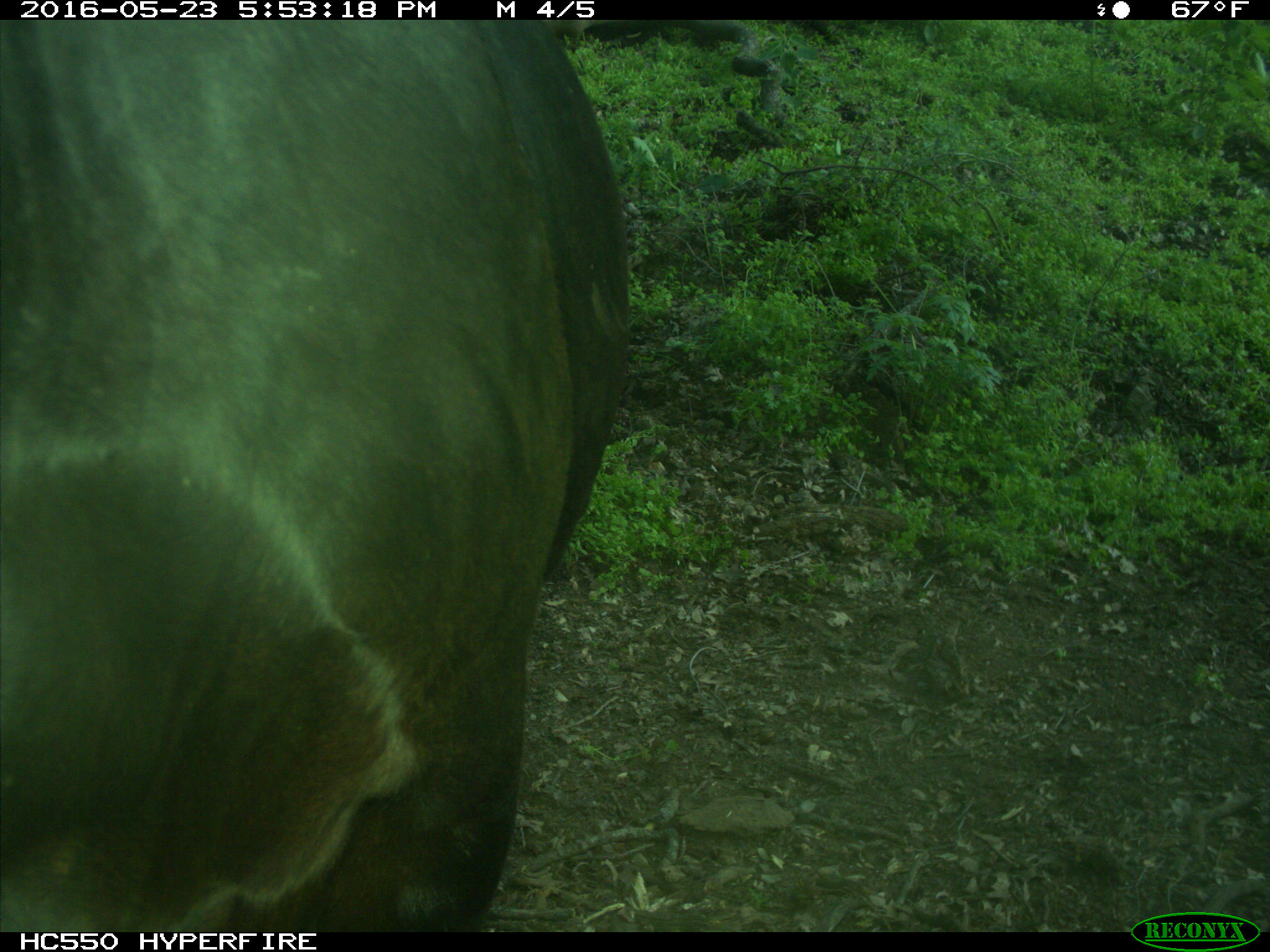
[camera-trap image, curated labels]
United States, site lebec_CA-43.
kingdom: Animalia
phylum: Chordata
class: Mammalia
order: Artiodactyla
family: Bovidae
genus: Bos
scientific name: Bos taurus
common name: domestic cow